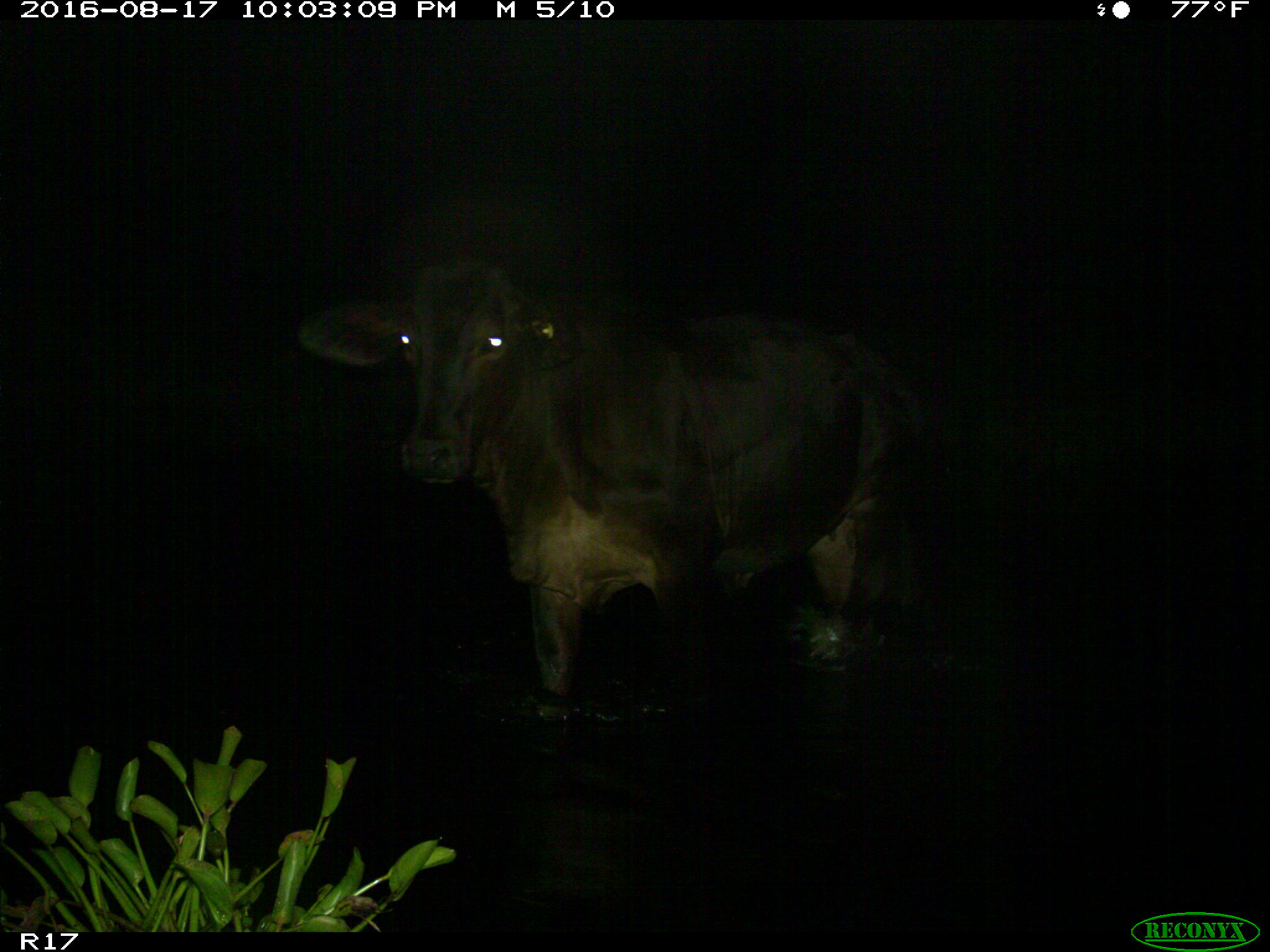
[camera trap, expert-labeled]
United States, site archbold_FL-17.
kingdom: Animalia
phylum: Chordata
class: Mammalia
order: Artiodactyla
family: Bovidae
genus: Bos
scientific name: Bos taurus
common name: domestic cow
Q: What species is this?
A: Bos taurus (domestic cow).